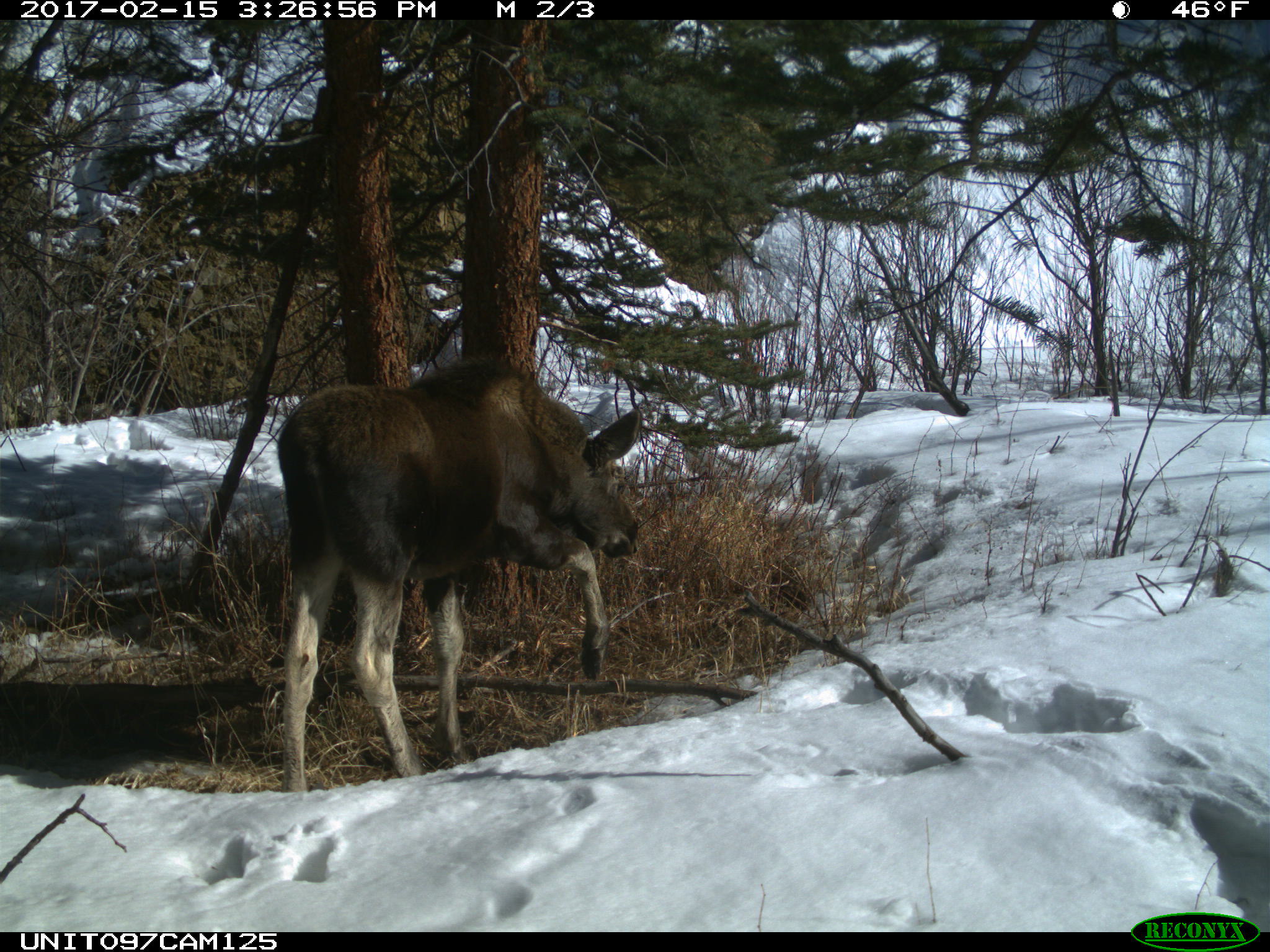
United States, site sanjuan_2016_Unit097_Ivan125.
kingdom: Animalia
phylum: Chordata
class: Mammalia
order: Artiodactyla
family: Cervidae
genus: Alces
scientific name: Alces alces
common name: moose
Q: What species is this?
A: Alces alces (moose).